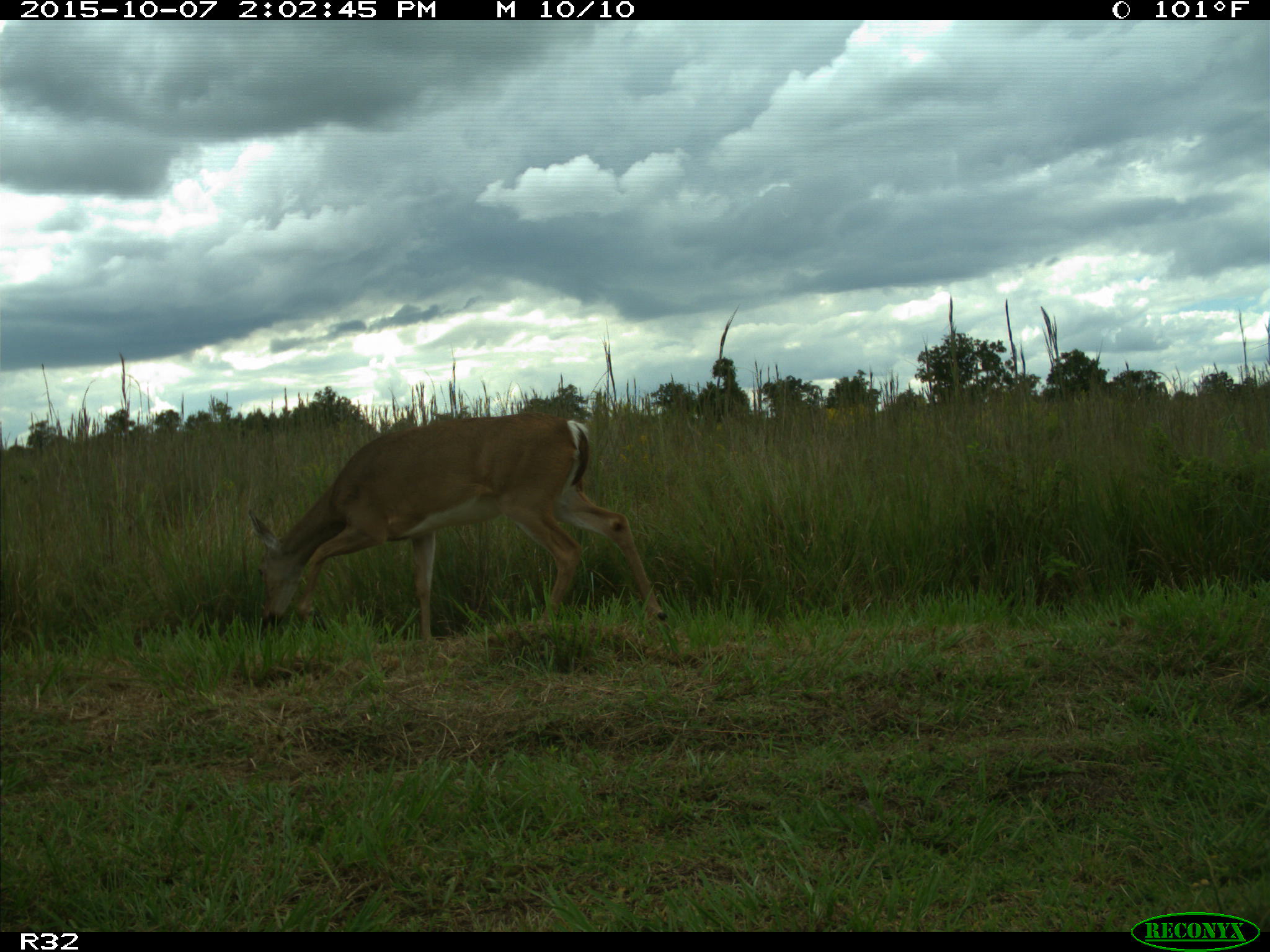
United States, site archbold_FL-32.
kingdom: Animalia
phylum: Chordata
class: Mammalia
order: Artiodactyla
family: Cervidae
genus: Odocoileus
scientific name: Odocoileus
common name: deer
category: unidentified deer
Unidentified deer (deer) (Odocoileus).